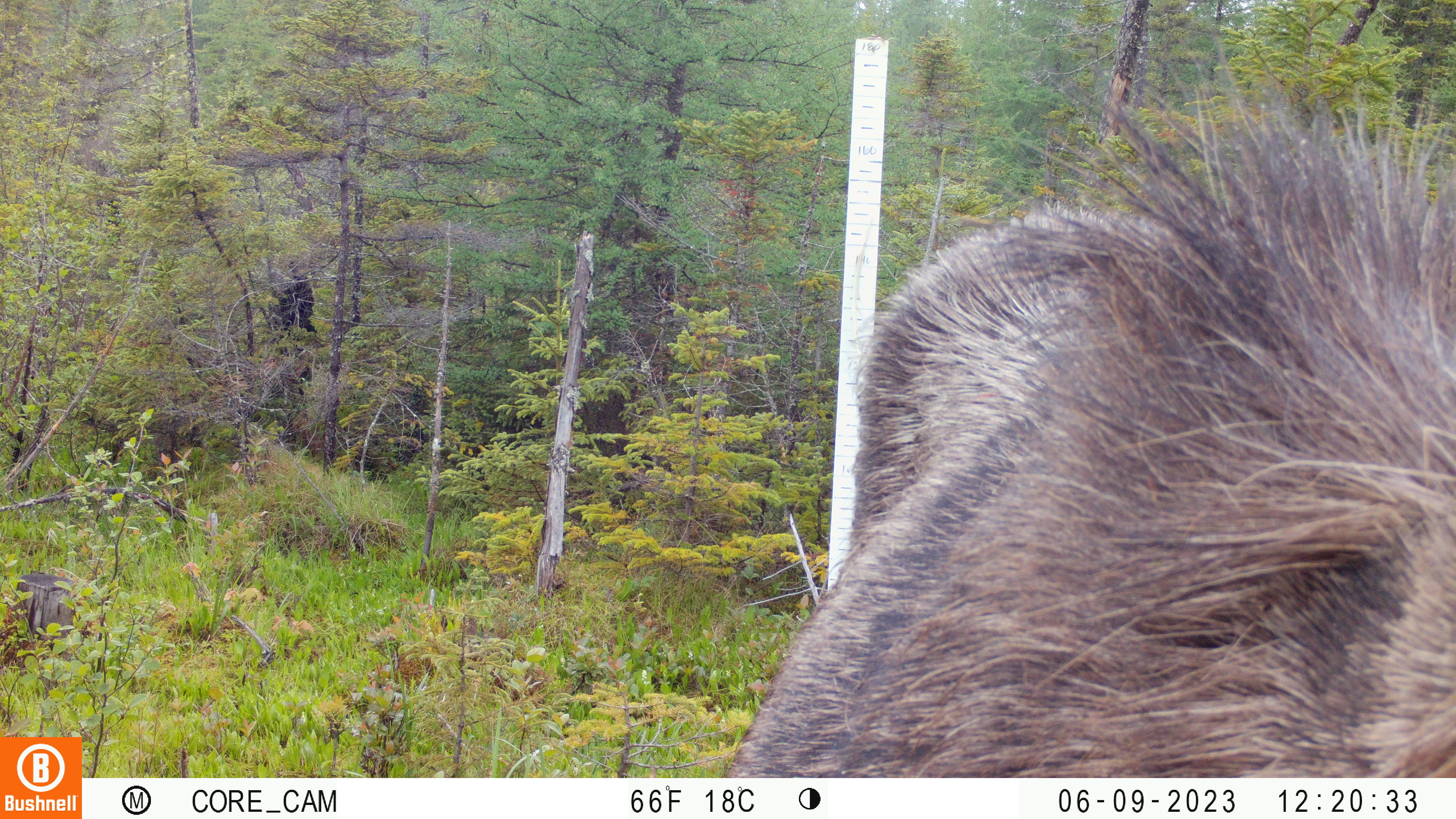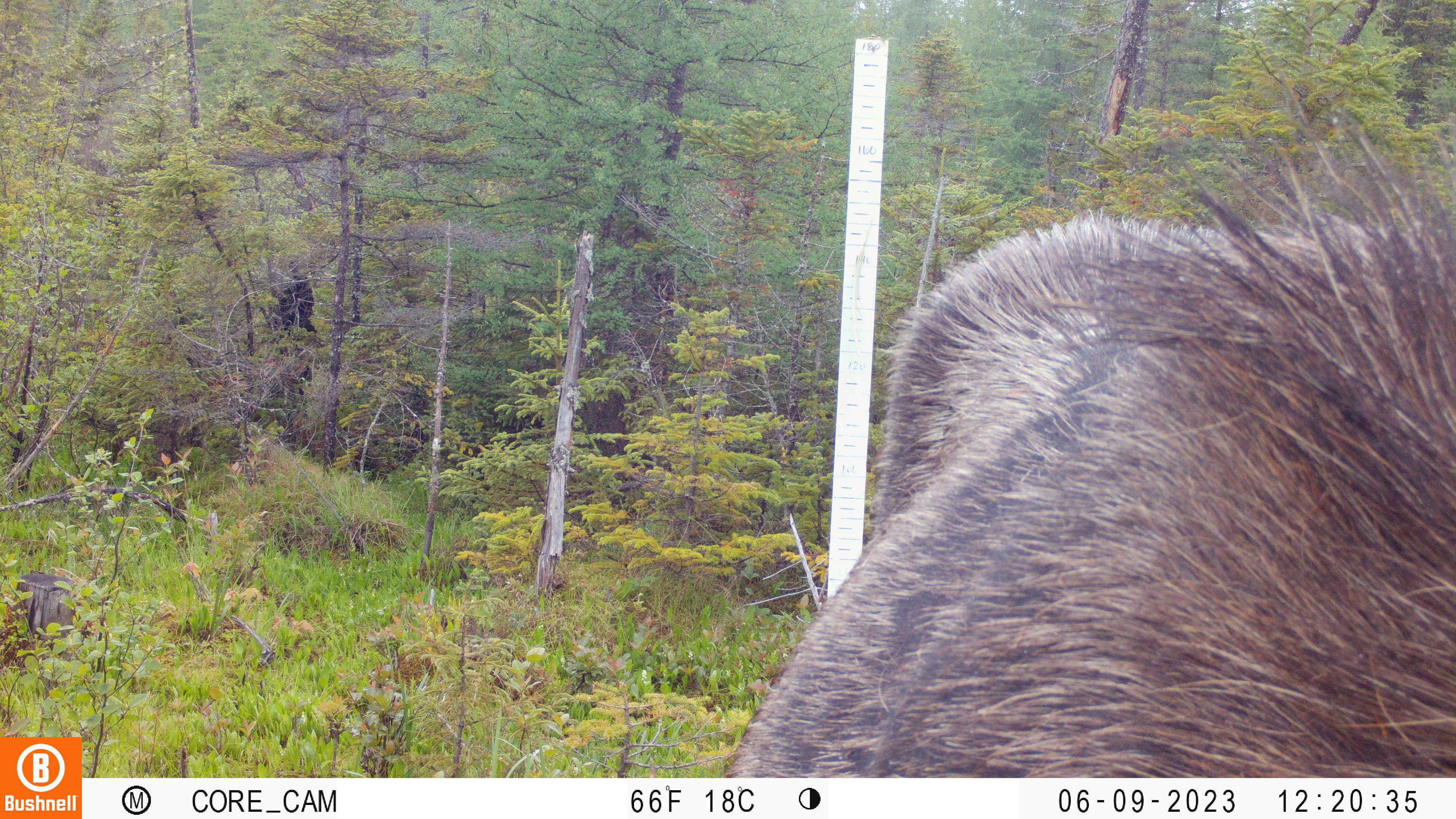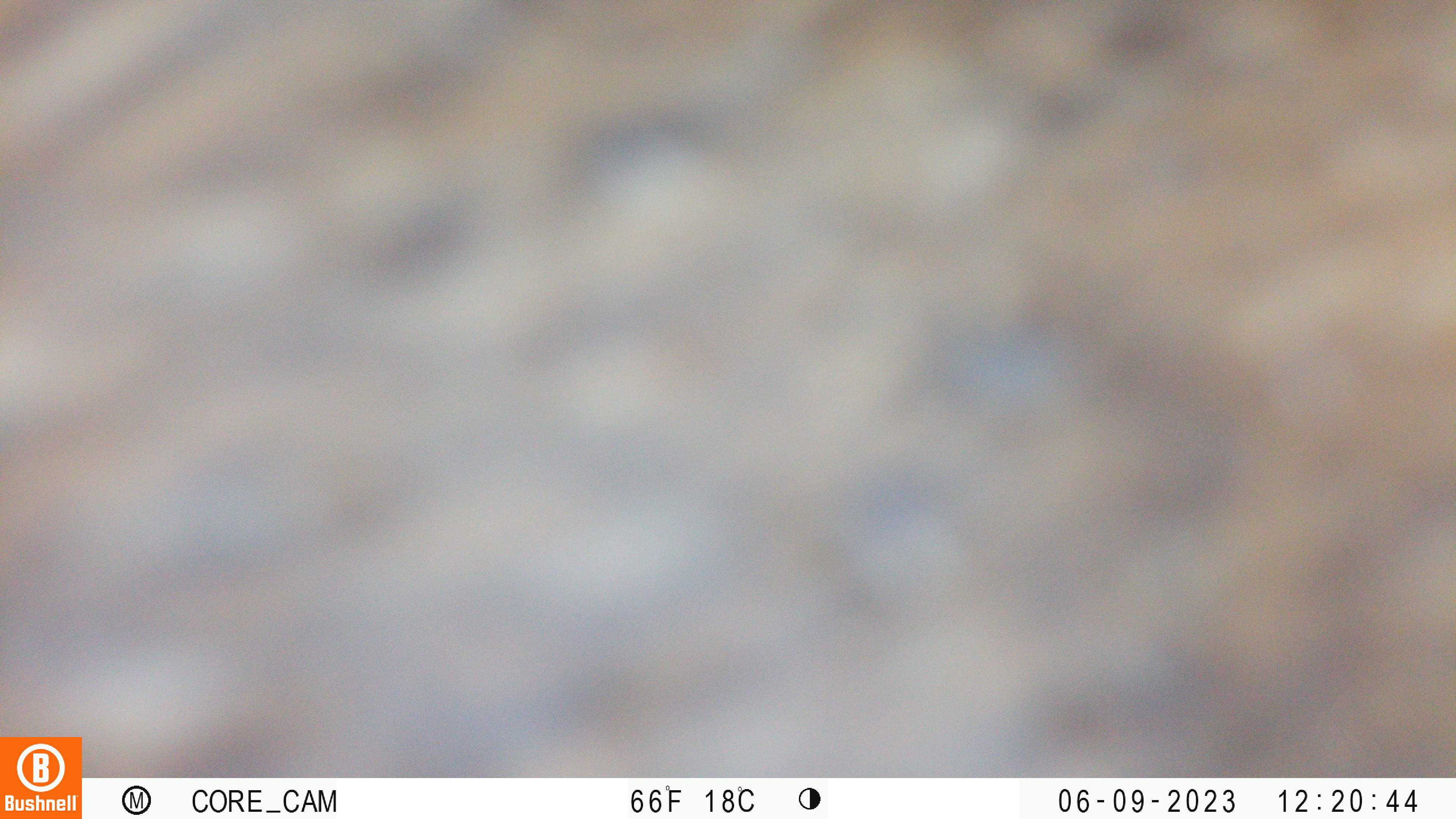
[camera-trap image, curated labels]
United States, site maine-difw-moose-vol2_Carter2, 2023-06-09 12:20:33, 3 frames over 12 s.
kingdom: Animalia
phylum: Chordata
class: Mammalia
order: Artiodactyla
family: Cervidae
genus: Alces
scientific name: Alces alces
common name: moose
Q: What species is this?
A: Moose (Alces alces).